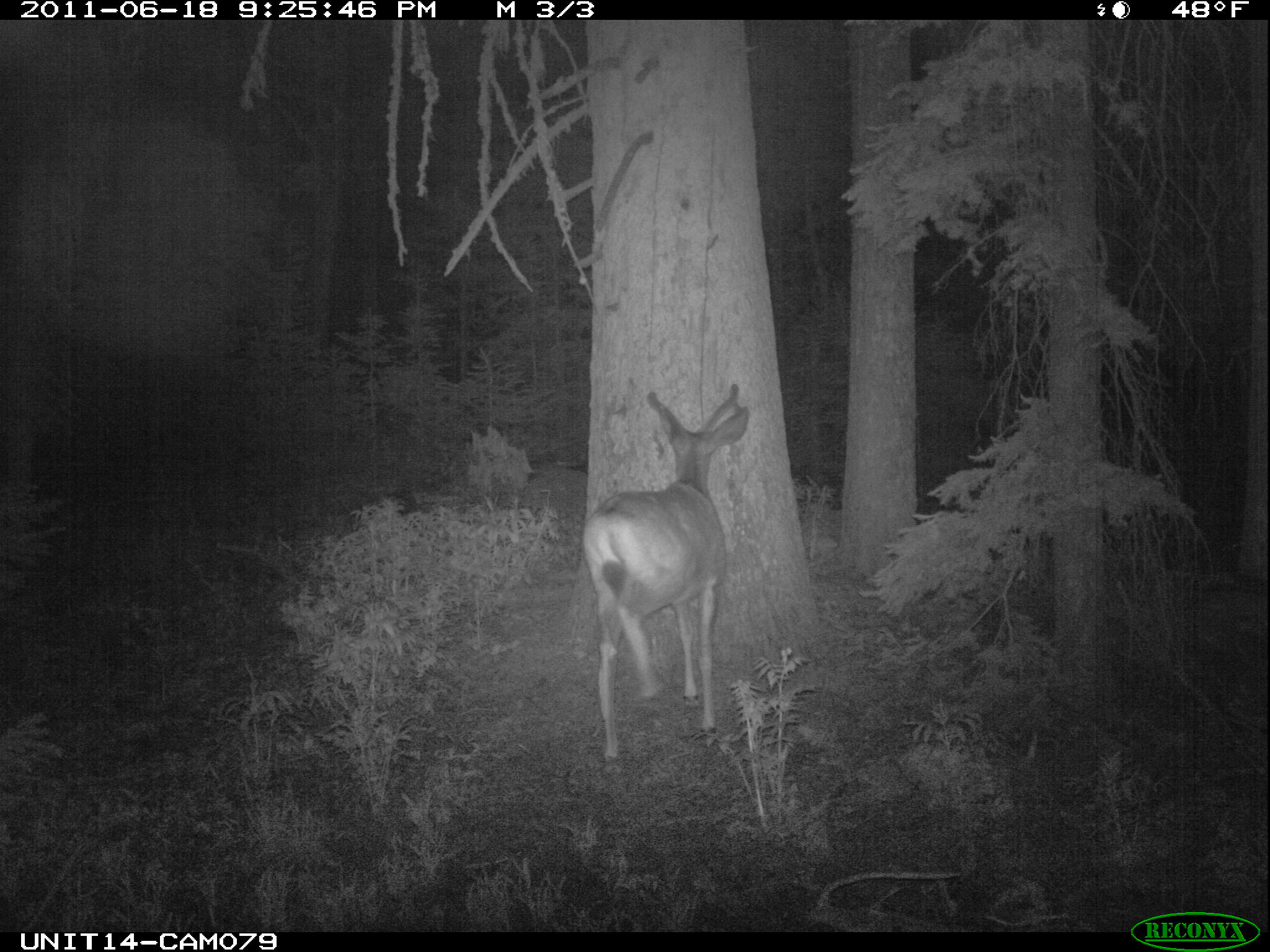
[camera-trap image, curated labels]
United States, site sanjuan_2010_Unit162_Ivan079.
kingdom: Animalia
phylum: Chordata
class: Mammalia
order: Artiodactyla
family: Cervidae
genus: Odocoileus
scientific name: Odocoileus hemionus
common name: mule deer